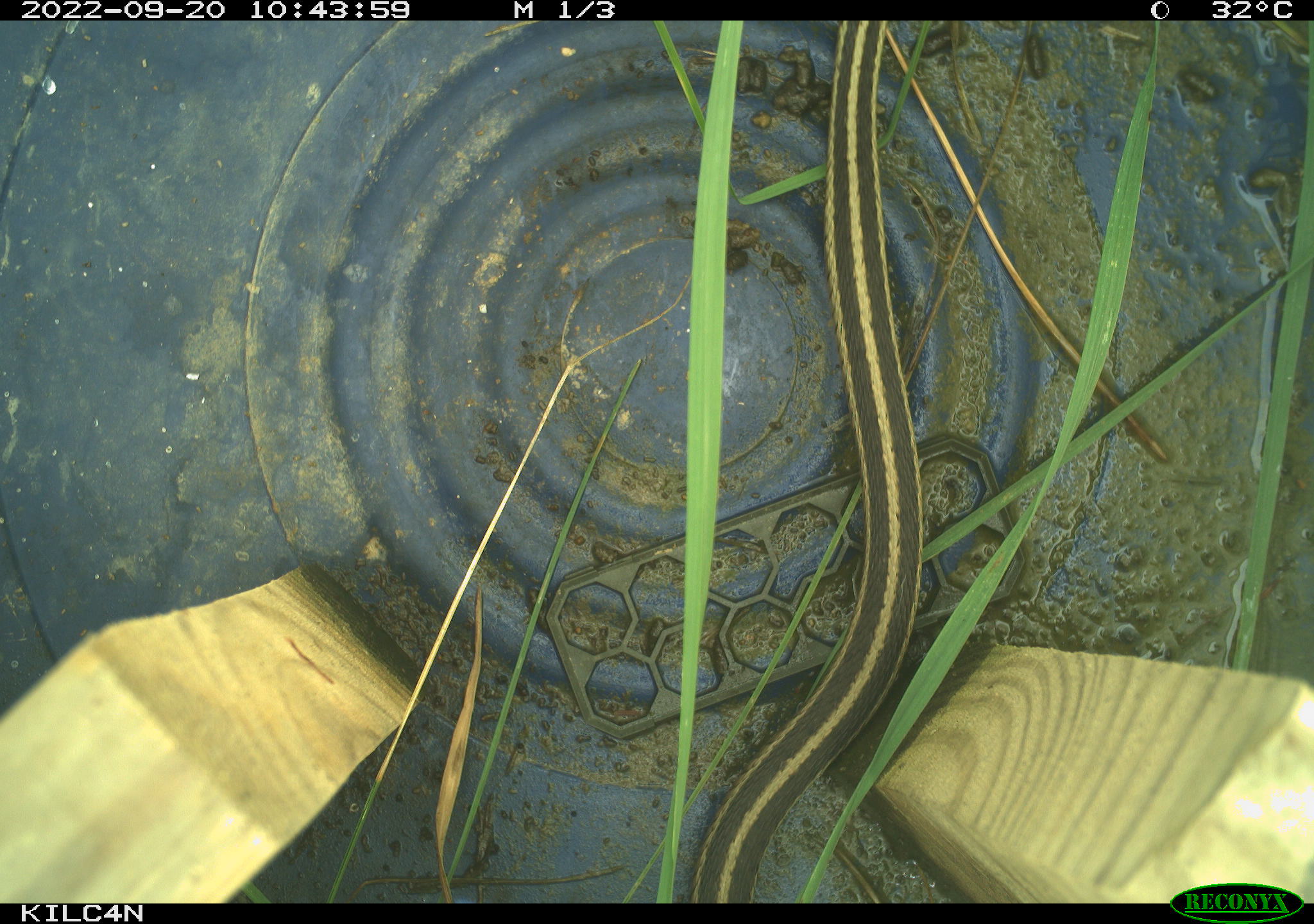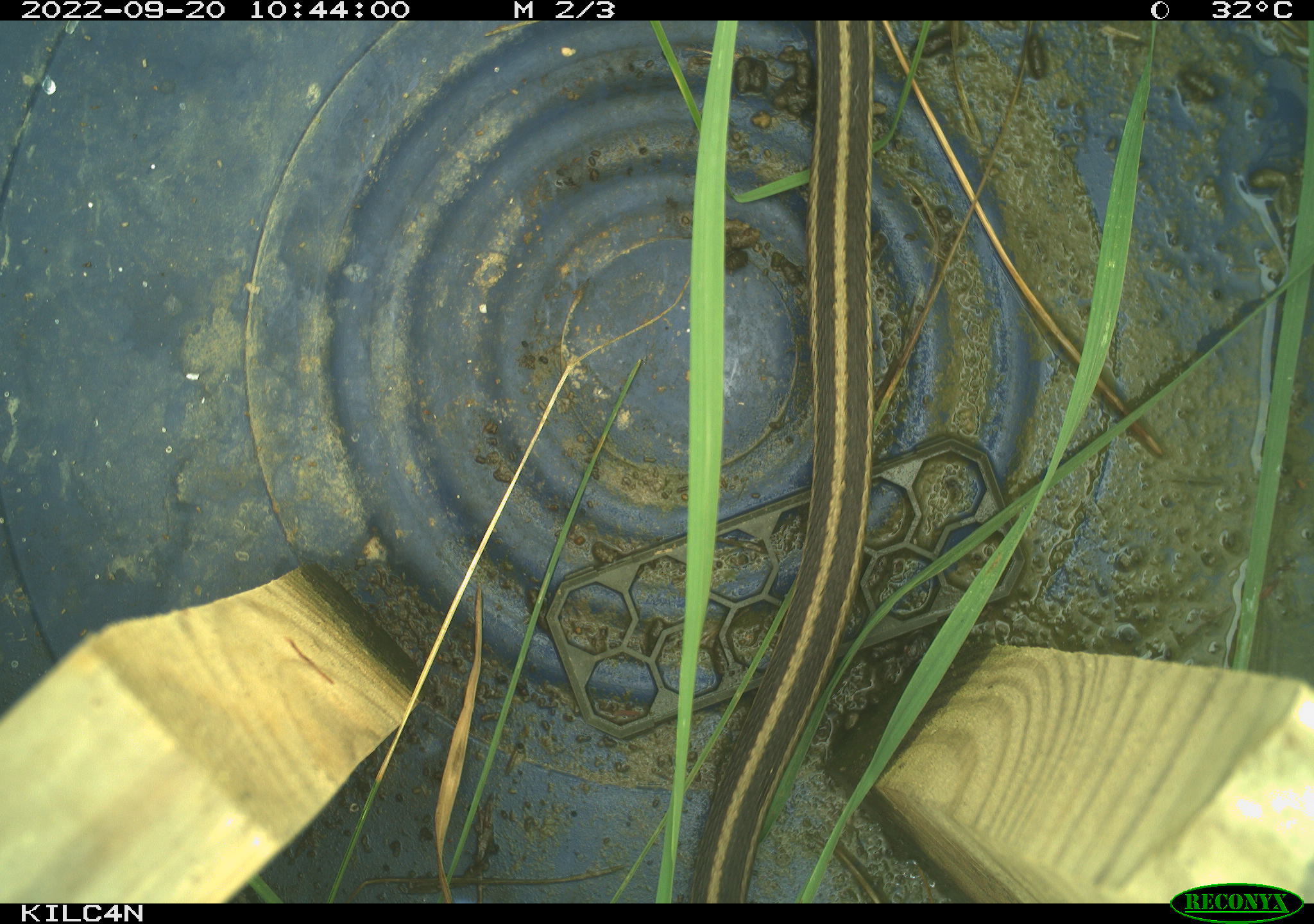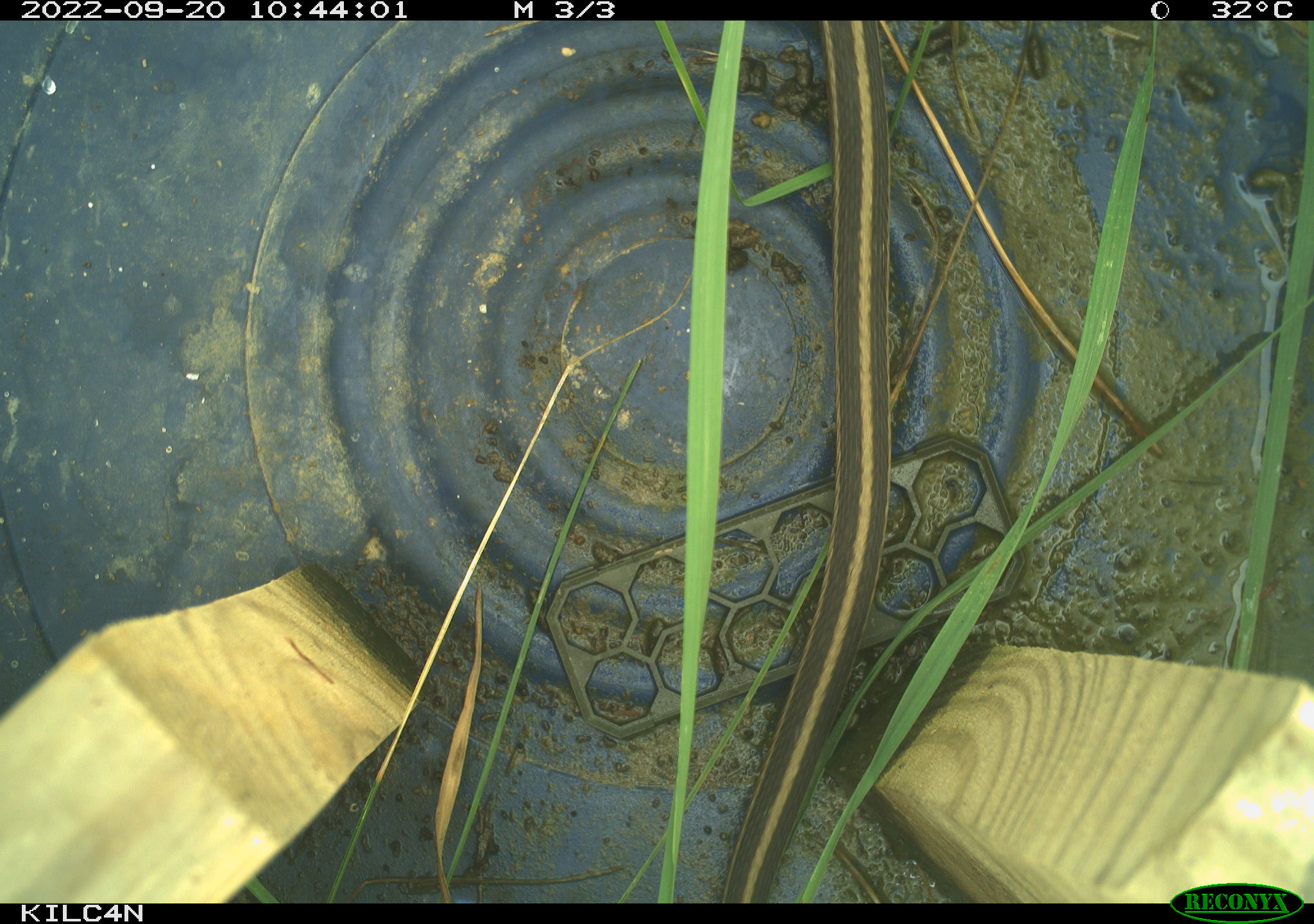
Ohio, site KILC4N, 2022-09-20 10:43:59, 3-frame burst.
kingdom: Animalia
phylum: Chordata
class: Reptilia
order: Squamata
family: Colubridae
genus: Thamnophis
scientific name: Thamnophis sirtalis sirtalis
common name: eastern gartersnake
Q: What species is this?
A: Eastern gartersnake (Thamnophis sirtalis sirtalis).